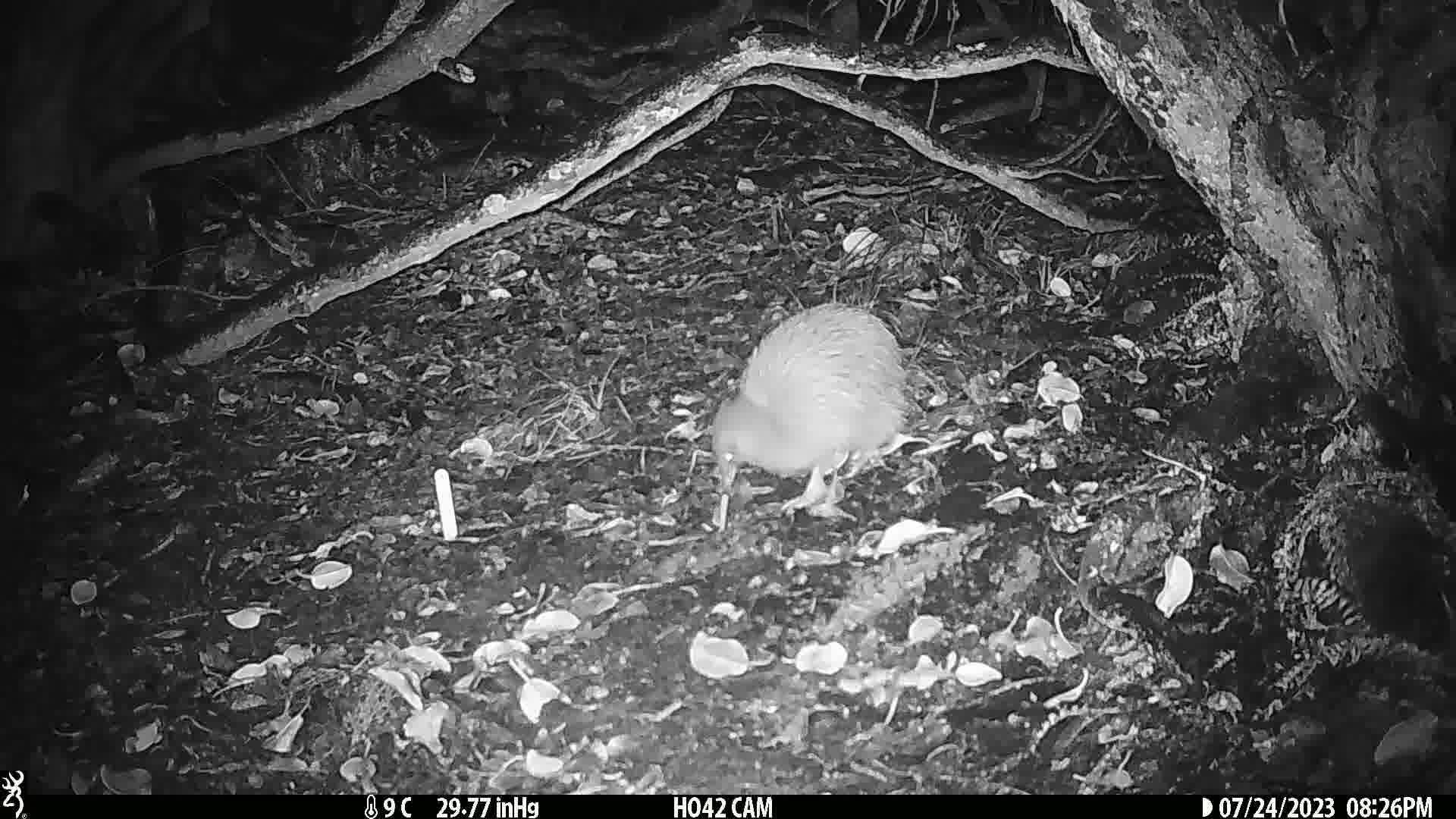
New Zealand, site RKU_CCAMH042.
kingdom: Animalia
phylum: Chordata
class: Aves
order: Apterygiformes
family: Apterygidae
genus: Apteryx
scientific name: Apteryx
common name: kiwi